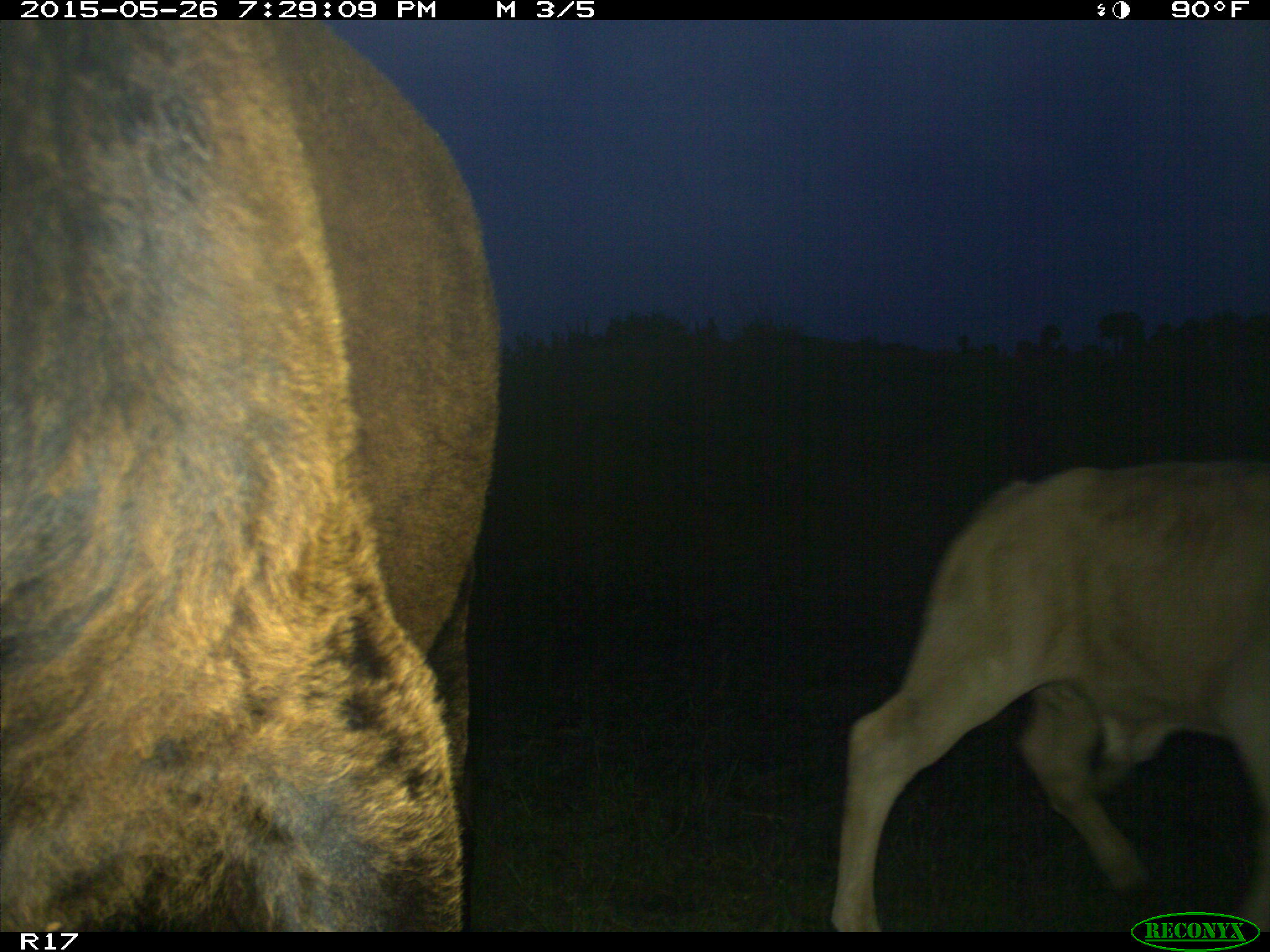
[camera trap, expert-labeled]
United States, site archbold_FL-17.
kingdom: Animalia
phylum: Chordata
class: Mammalia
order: Artiodactyla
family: Bovidae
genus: Bos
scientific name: Bos taurus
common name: domestic cow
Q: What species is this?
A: Bos taurus (domestic cow).